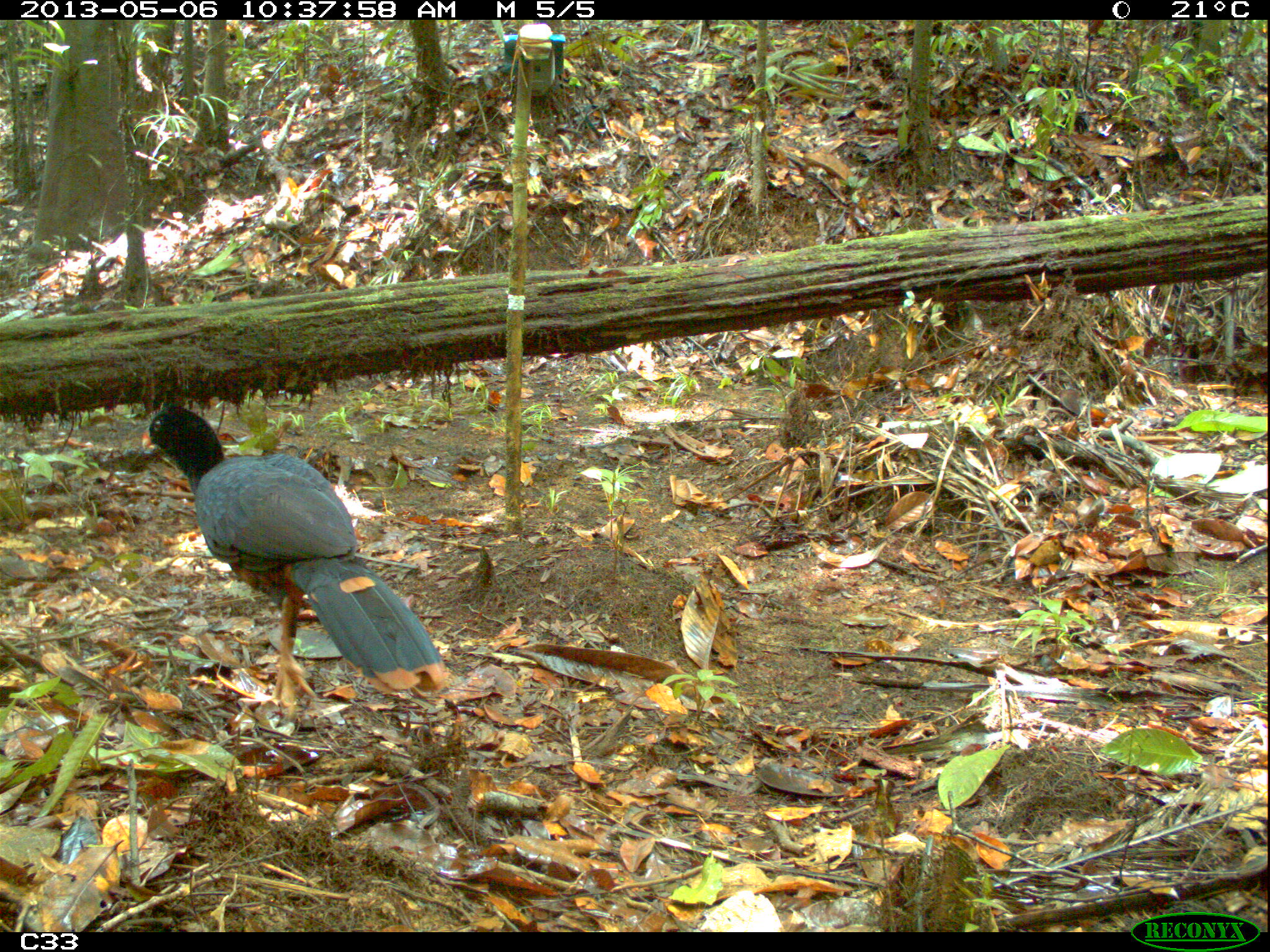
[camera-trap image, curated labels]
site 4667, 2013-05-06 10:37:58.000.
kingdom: Animalia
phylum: Chordata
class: Aves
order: Galliformes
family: Cracidae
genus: Mitu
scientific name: Mitu tomentosum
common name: crestless curassow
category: mitu tomentosa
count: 2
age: adult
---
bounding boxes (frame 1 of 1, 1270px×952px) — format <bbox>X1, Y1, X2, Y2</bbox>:
mitu tomentosa: <bbox>139, 403, 451, 722</bbox>